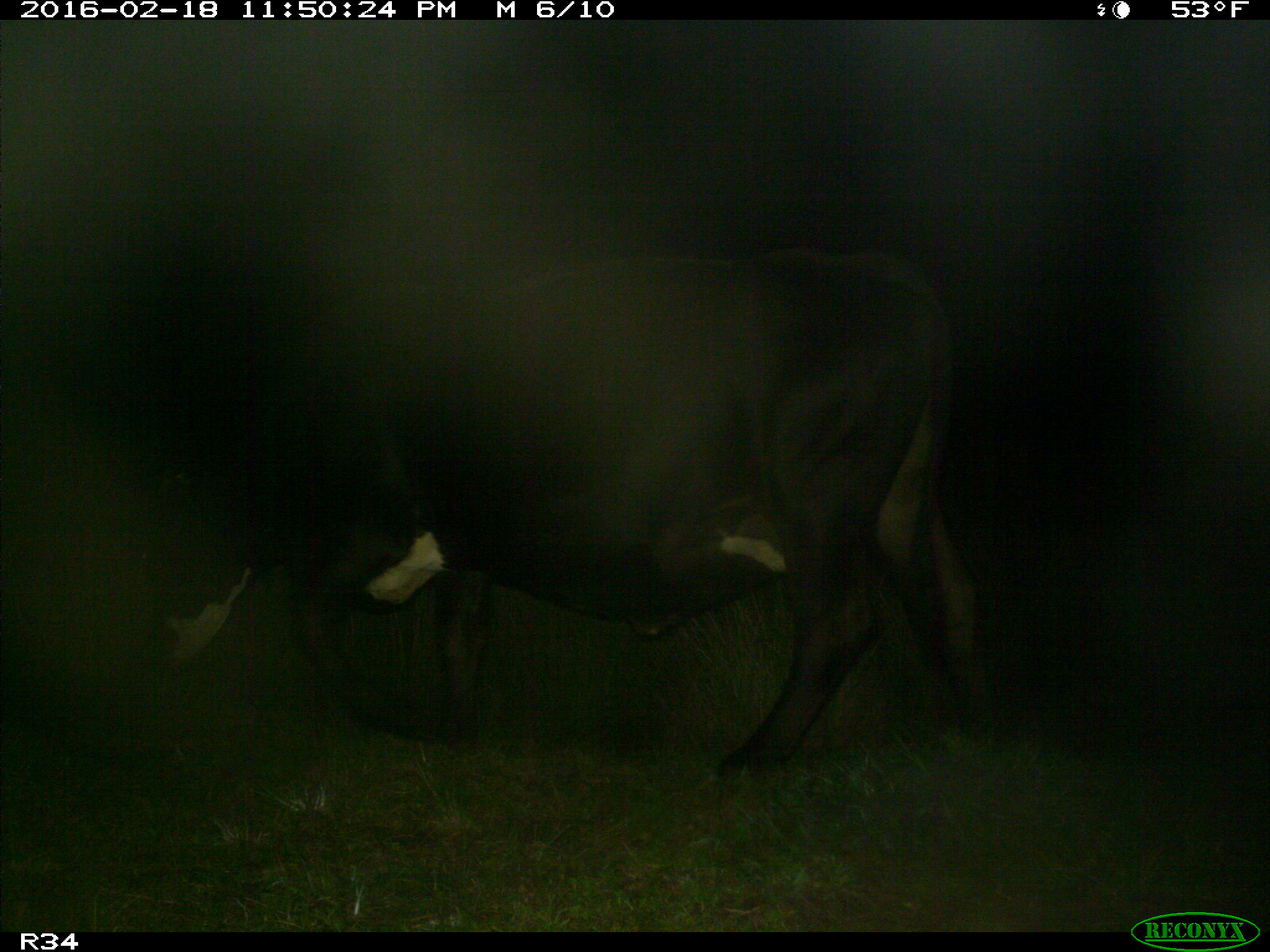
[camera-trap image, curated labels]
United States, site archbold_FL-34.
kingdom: Animalia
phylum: Chordata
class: Mammalia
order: Artiodactyla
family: Bovidae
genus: Bos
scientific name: Bos taurus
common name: domestic cow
Bos taurus (domestic cow).